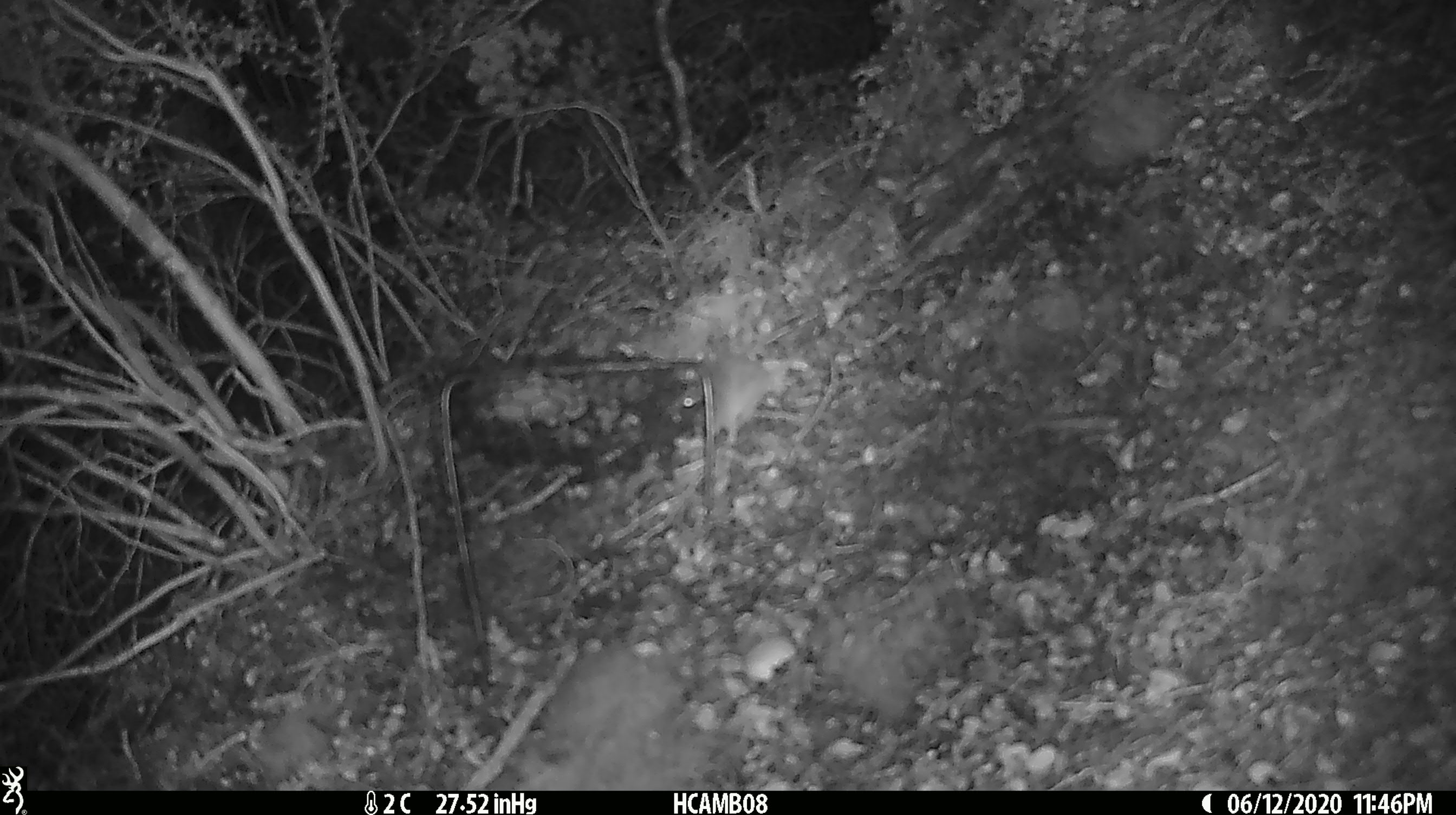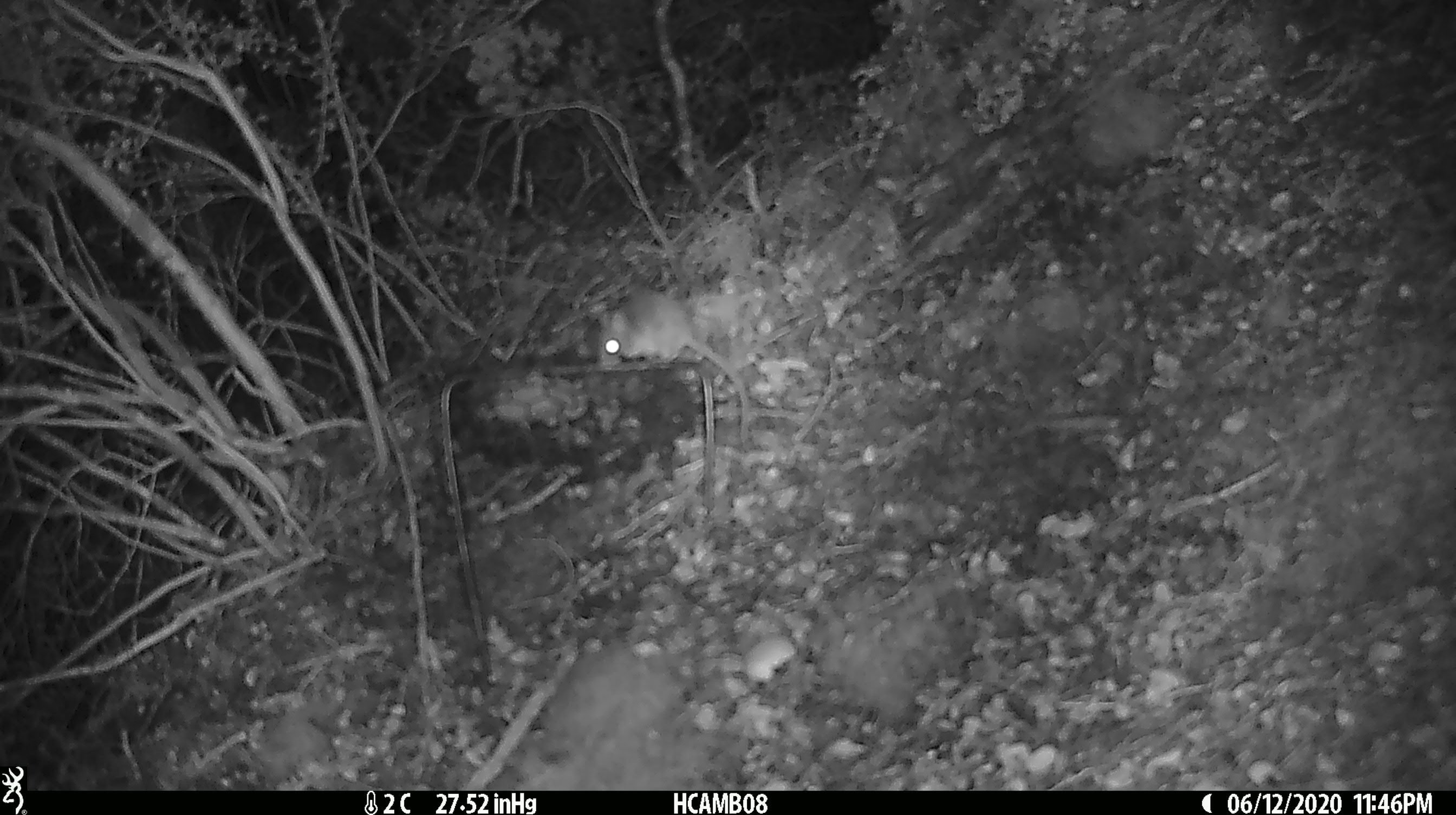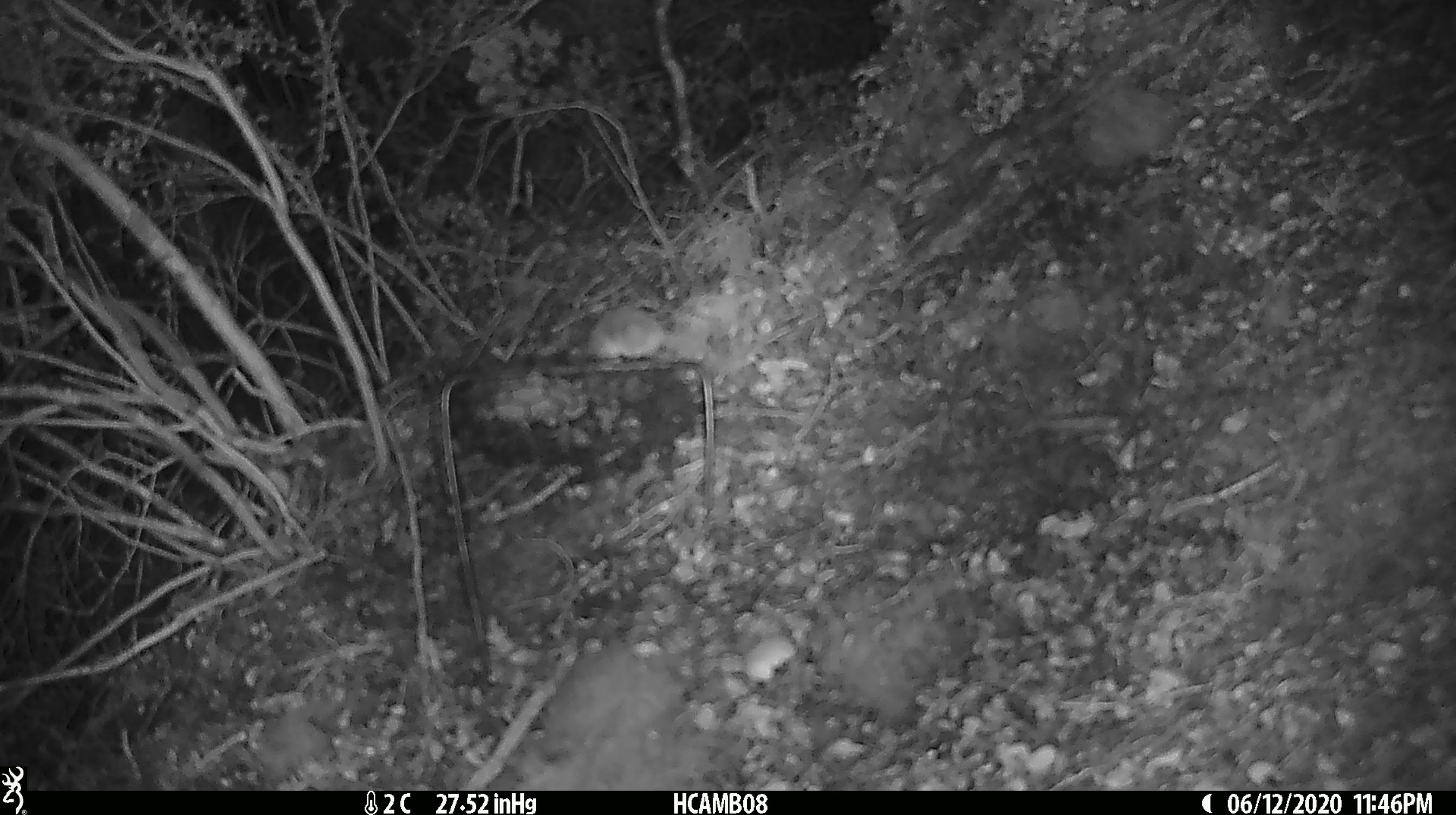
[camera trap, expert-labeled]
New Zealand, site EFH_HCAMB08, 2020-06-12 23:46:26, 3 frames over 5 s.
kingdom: Animalia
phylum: Chordata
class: Mammalia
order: Rodentia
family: Muridae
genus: Mus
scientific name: Mus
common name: mouse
Mouse (Mus).